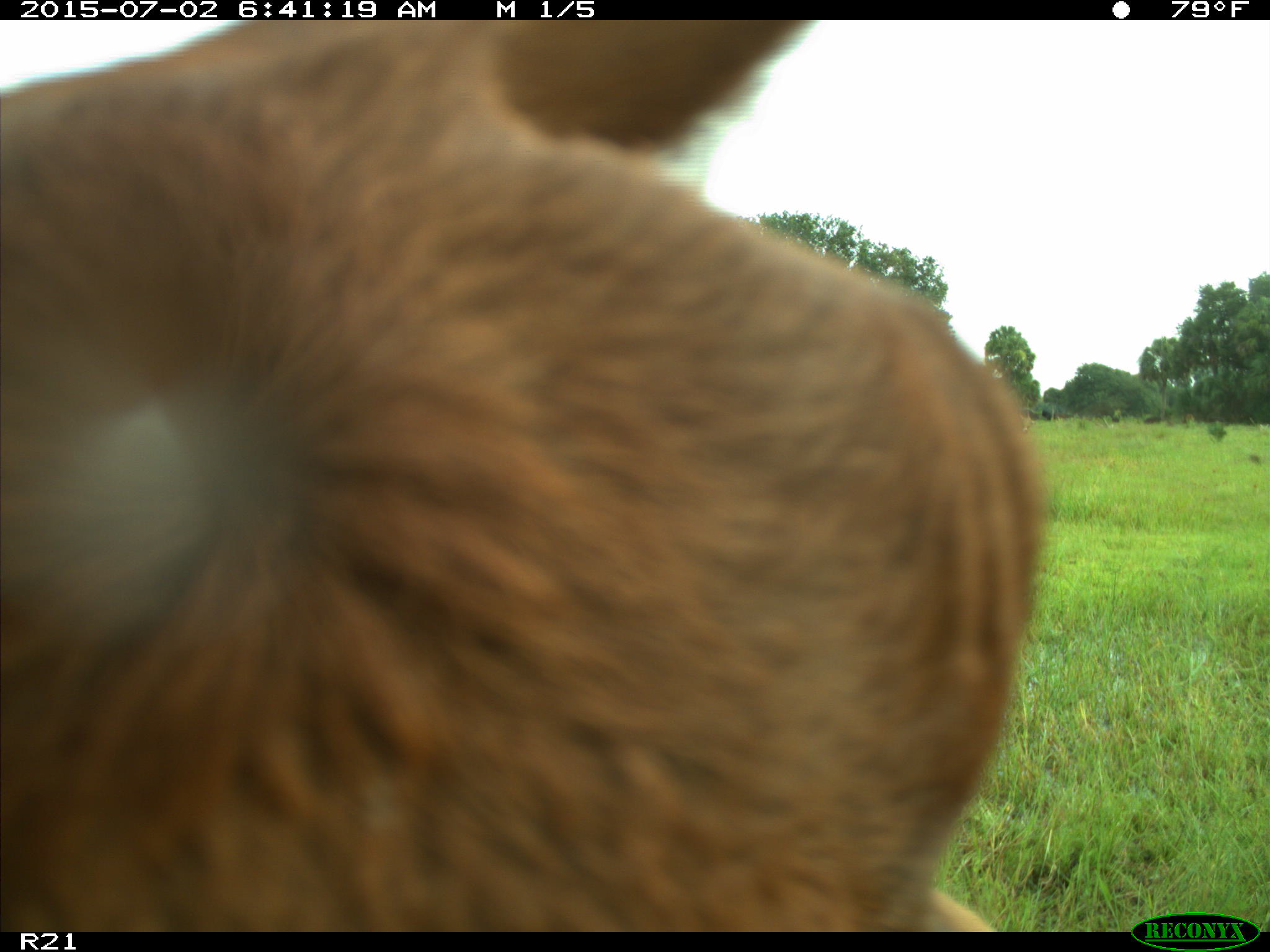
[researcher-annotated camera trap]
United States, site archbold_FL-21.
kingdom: Animalia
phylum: Chordata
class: Mammalia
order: Artiodactyla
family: Bovidae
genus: Bos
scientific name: Bos taurus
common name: domestic cow